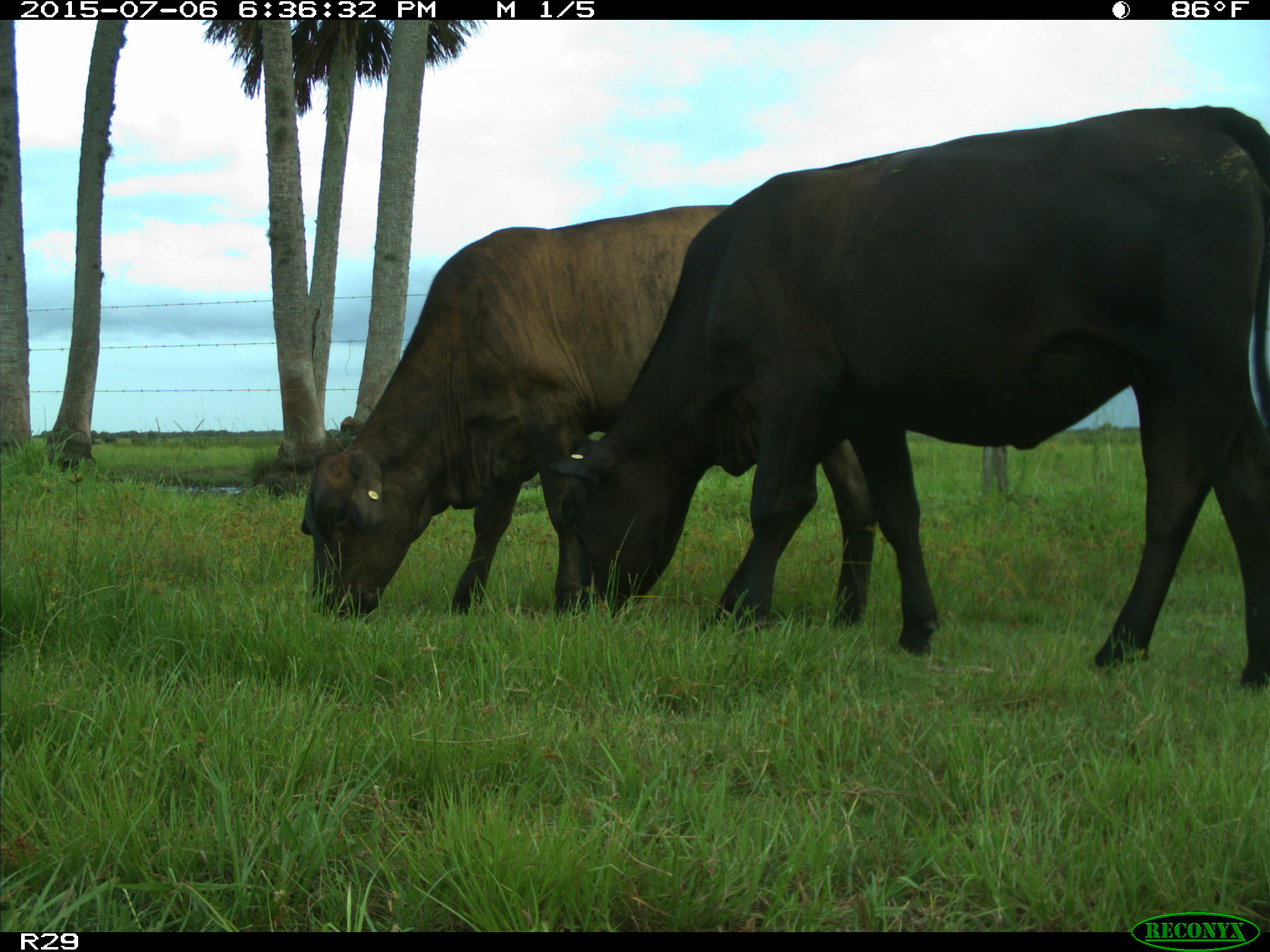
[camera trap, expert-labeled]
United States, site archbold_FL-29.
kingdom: Animalia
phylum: Chordata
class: Mammalia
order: Artiodactyla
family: Bovidae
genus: Bos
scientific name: Bos taurus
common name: domestic cow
Bos taurus (domestic cow).